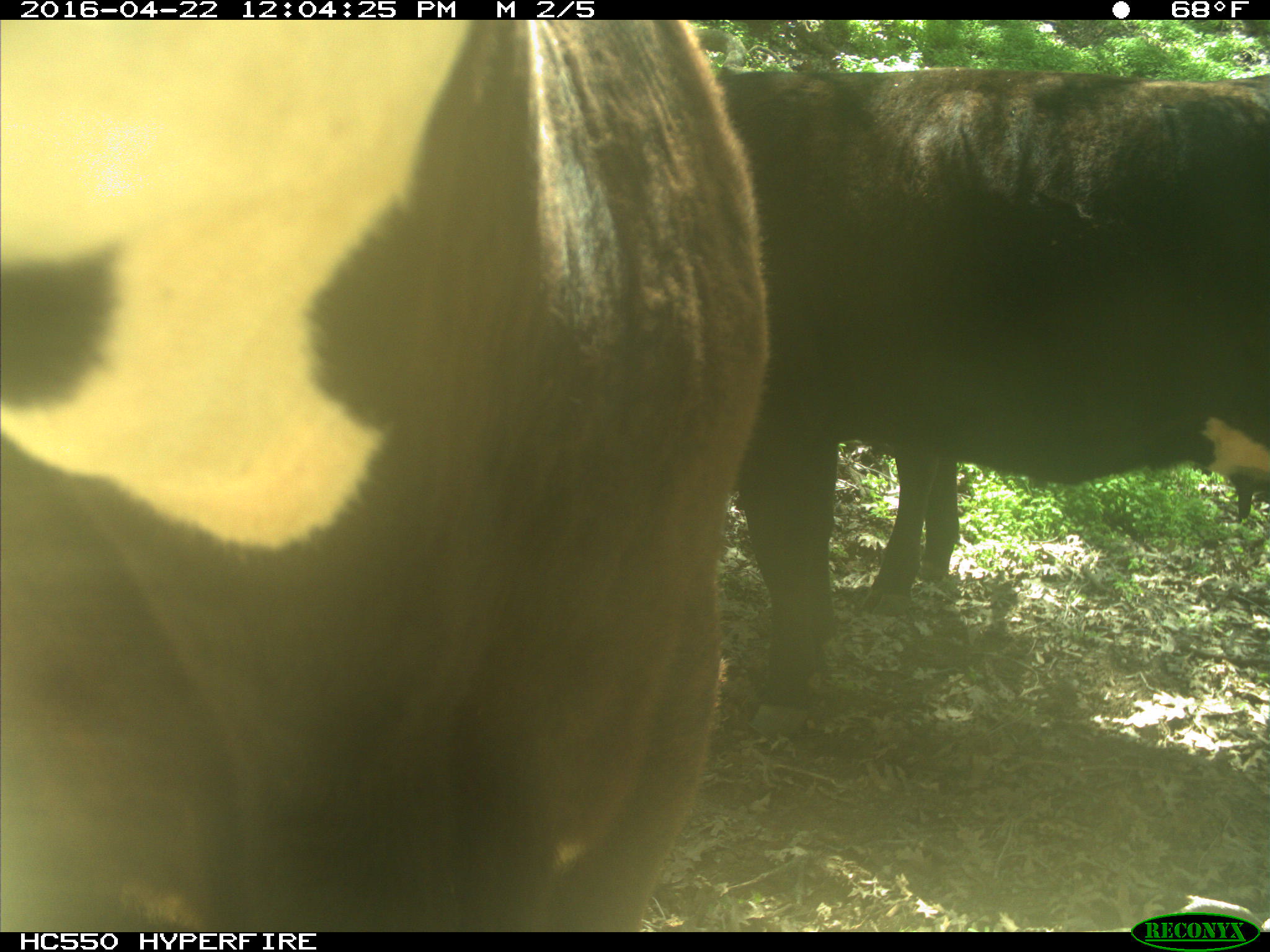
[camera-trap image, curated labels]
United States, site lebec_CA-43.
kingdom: Animalia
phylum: Chordata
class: Mammalia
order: Artiodactyla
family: Bovidae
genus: Bos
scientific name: Bos taurus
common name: domestic cow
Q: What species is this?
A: Bos taurus (domestic cow).